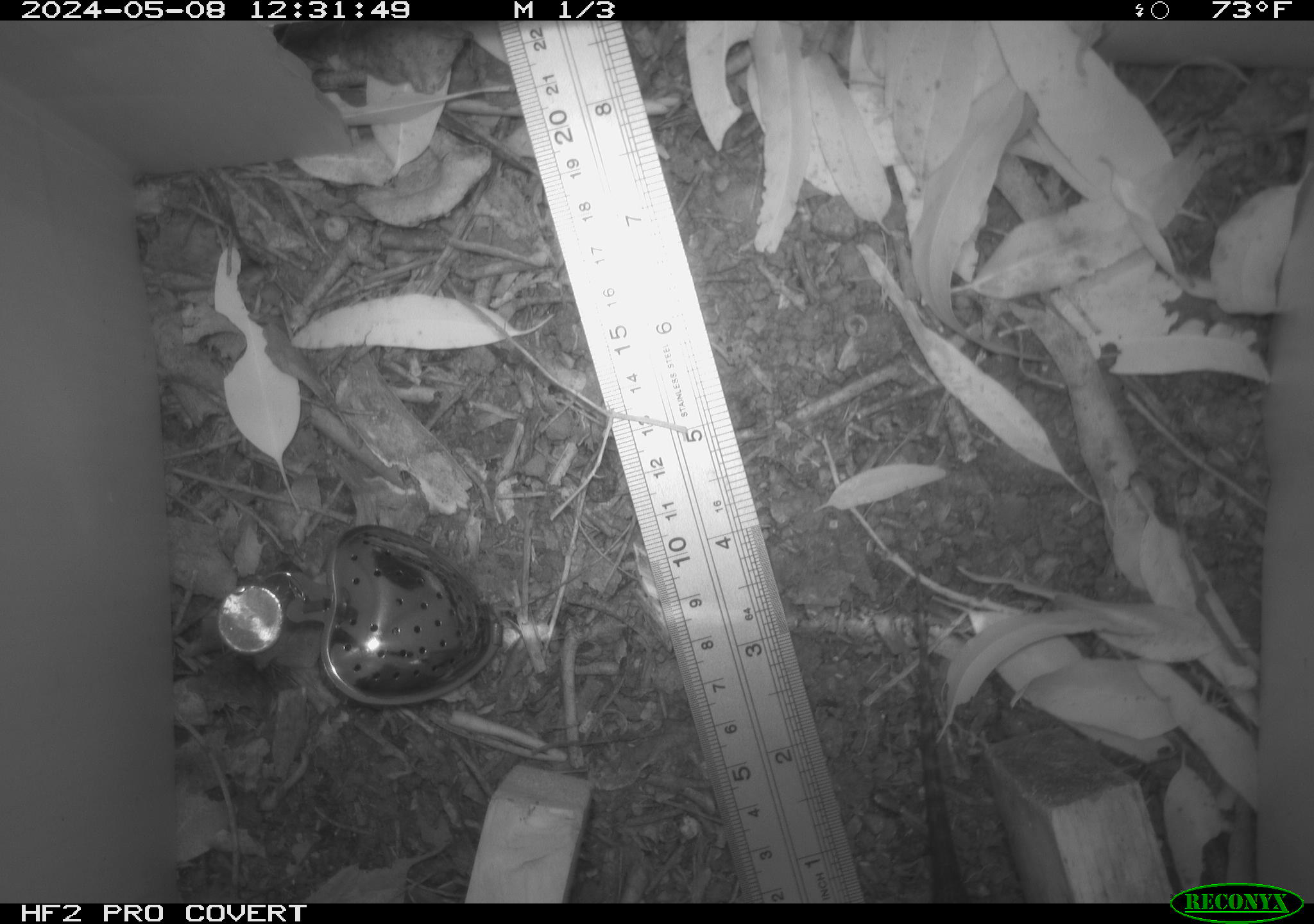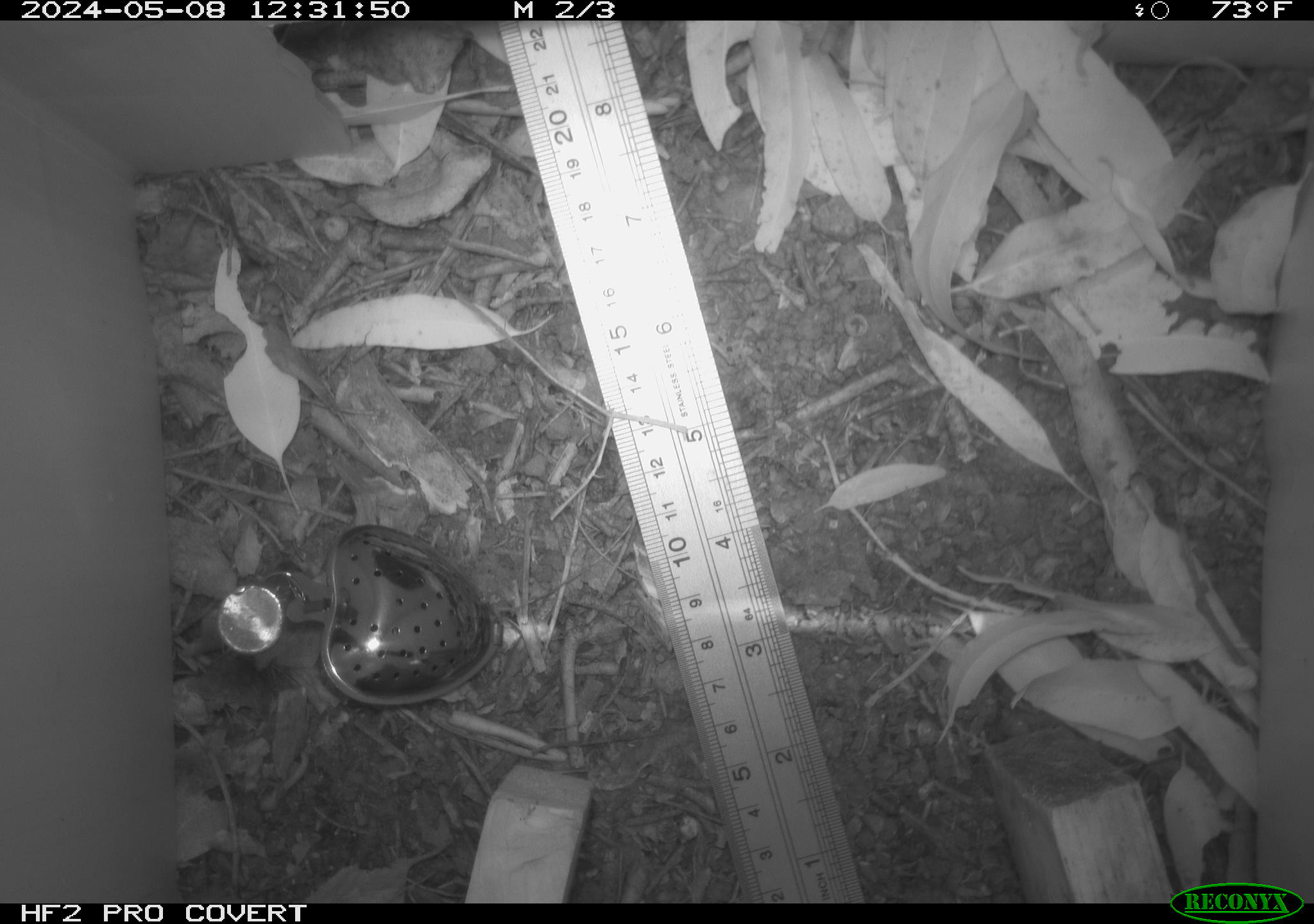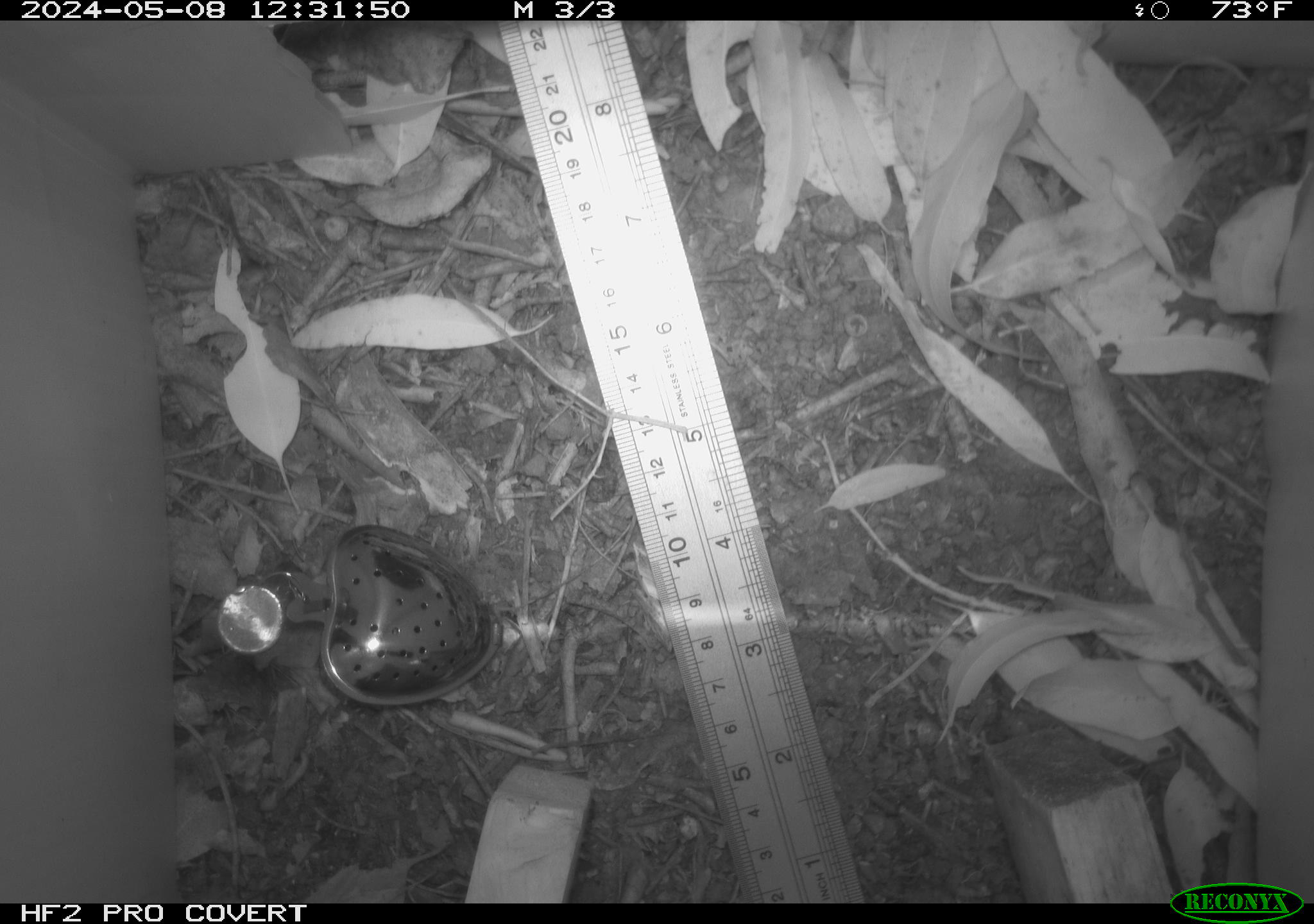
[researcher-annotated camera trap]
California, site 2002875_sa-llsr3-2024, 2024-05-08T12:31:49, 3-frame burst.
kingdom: Animalia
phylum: Chordata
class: Reptilia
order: Squamata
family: Phrynosomatidae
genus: Sceloporus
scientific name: Sceloporus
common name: spiny lizards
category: sceloporus species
Sceloporus species (spiny lizards) (Sceloporus).